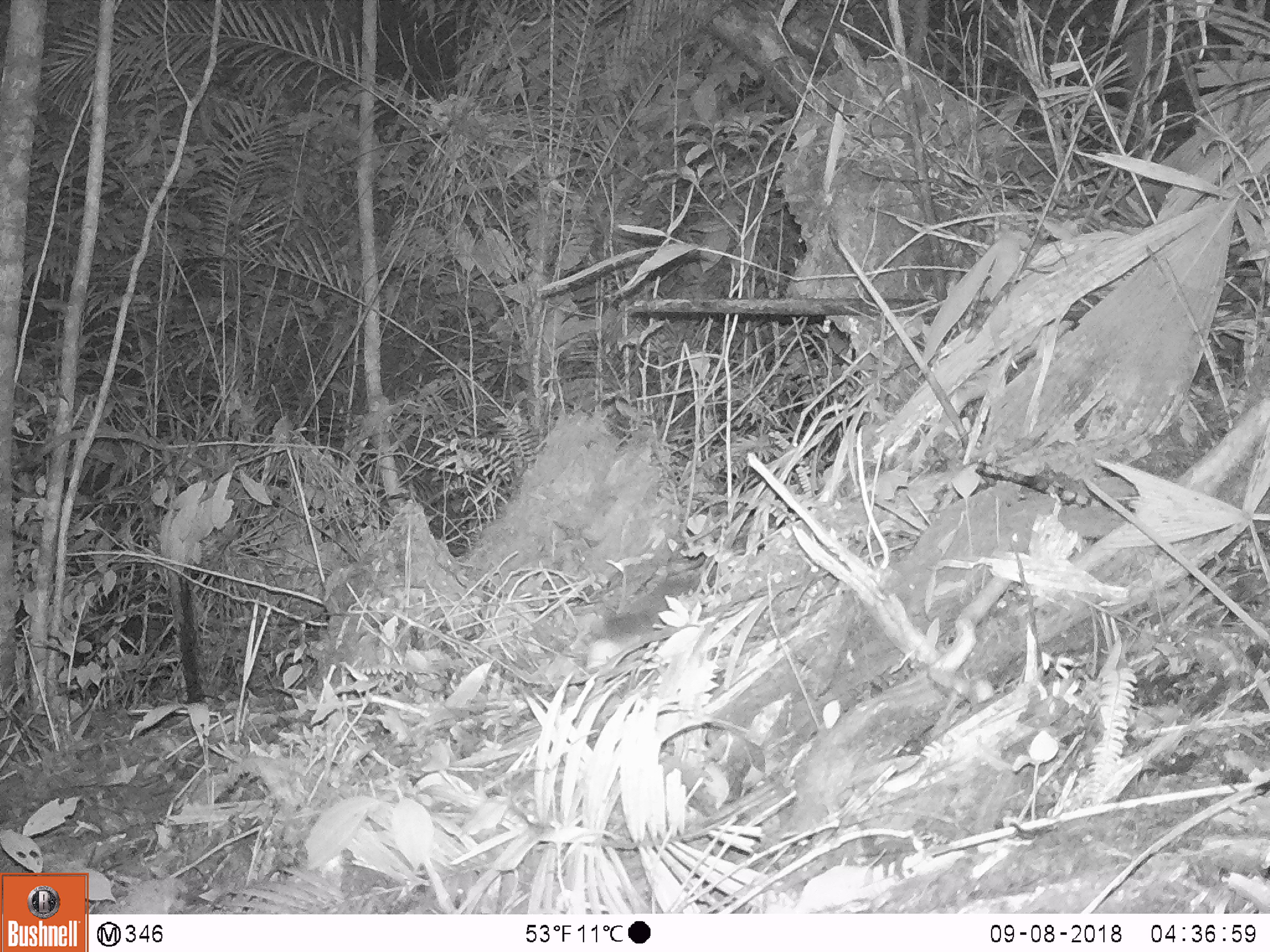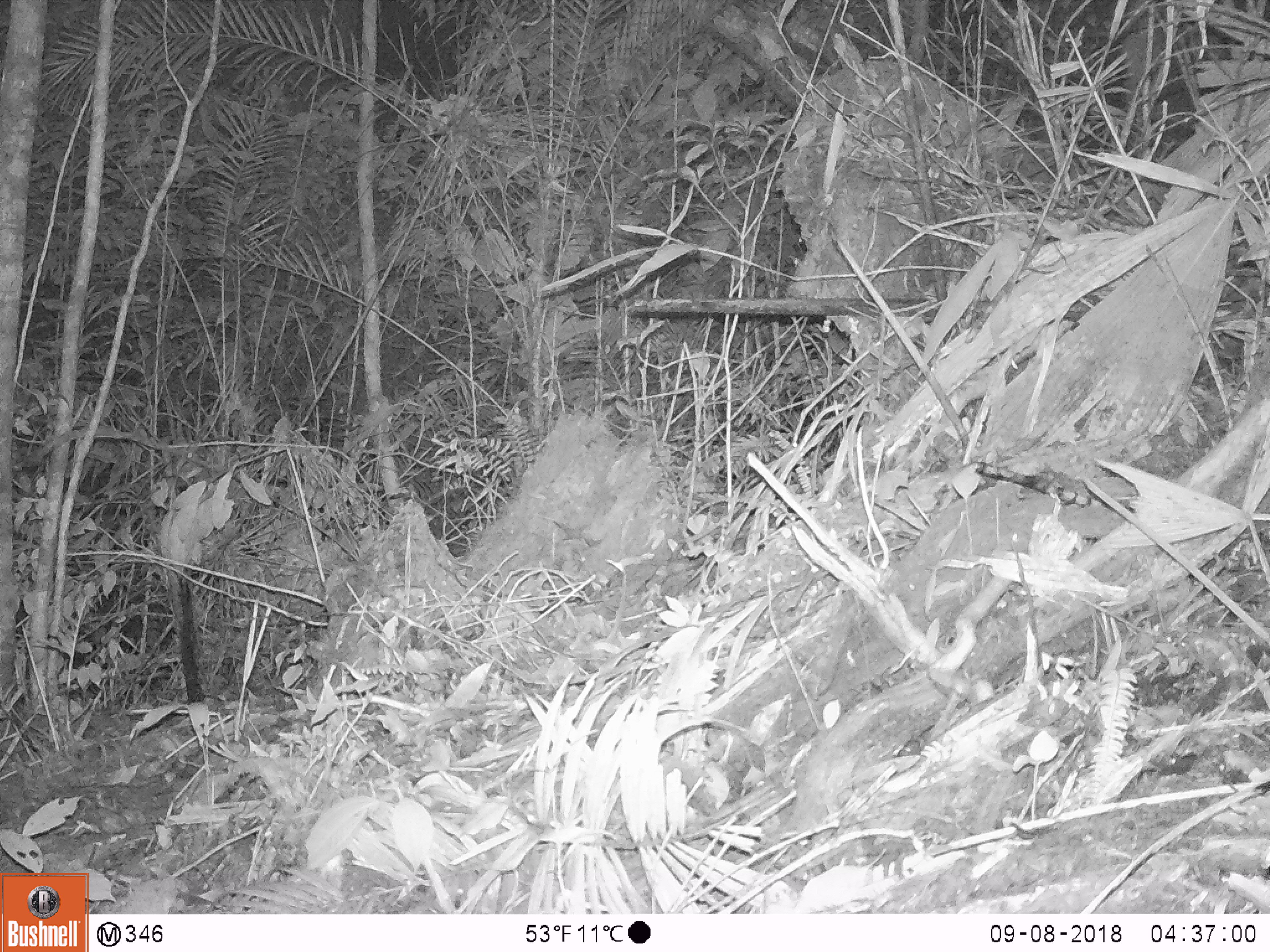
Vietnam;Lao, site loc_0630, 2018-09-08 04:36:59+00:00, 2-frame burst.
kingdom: Animalia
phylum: Chordata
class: Mammalia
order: Carnivora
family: Mustelidae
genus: Melogale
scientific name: Melogale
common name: ferret badger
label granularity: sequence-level